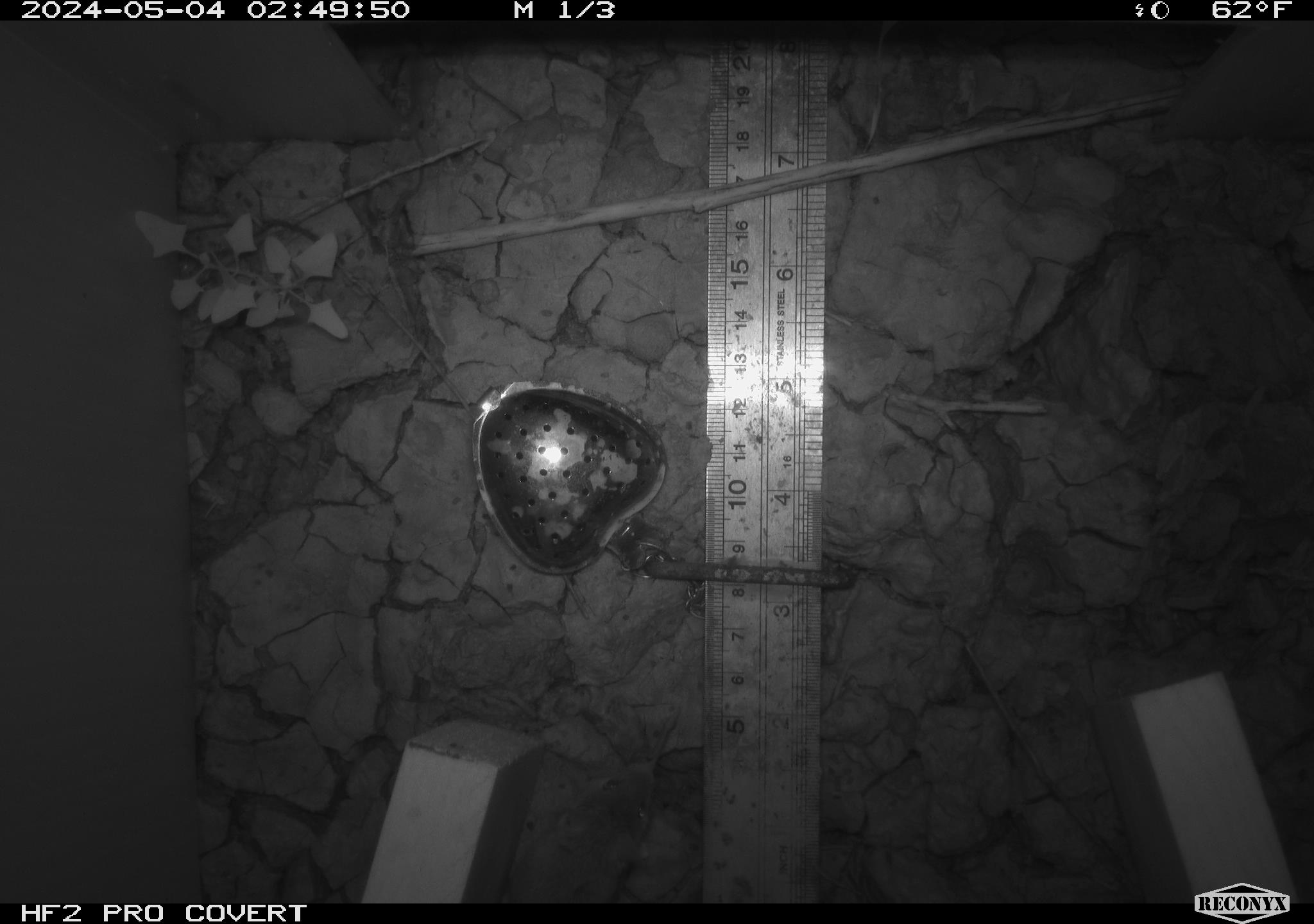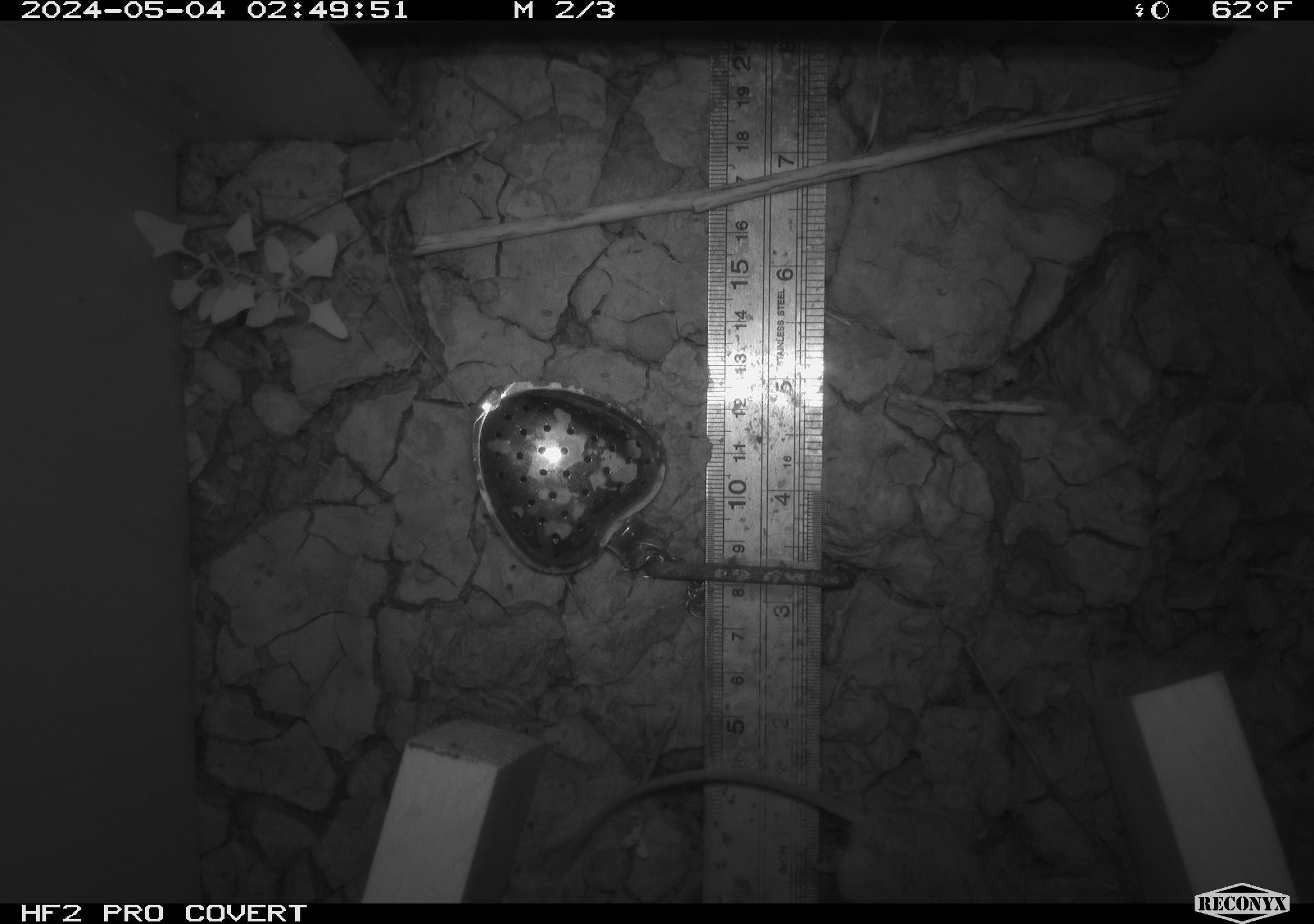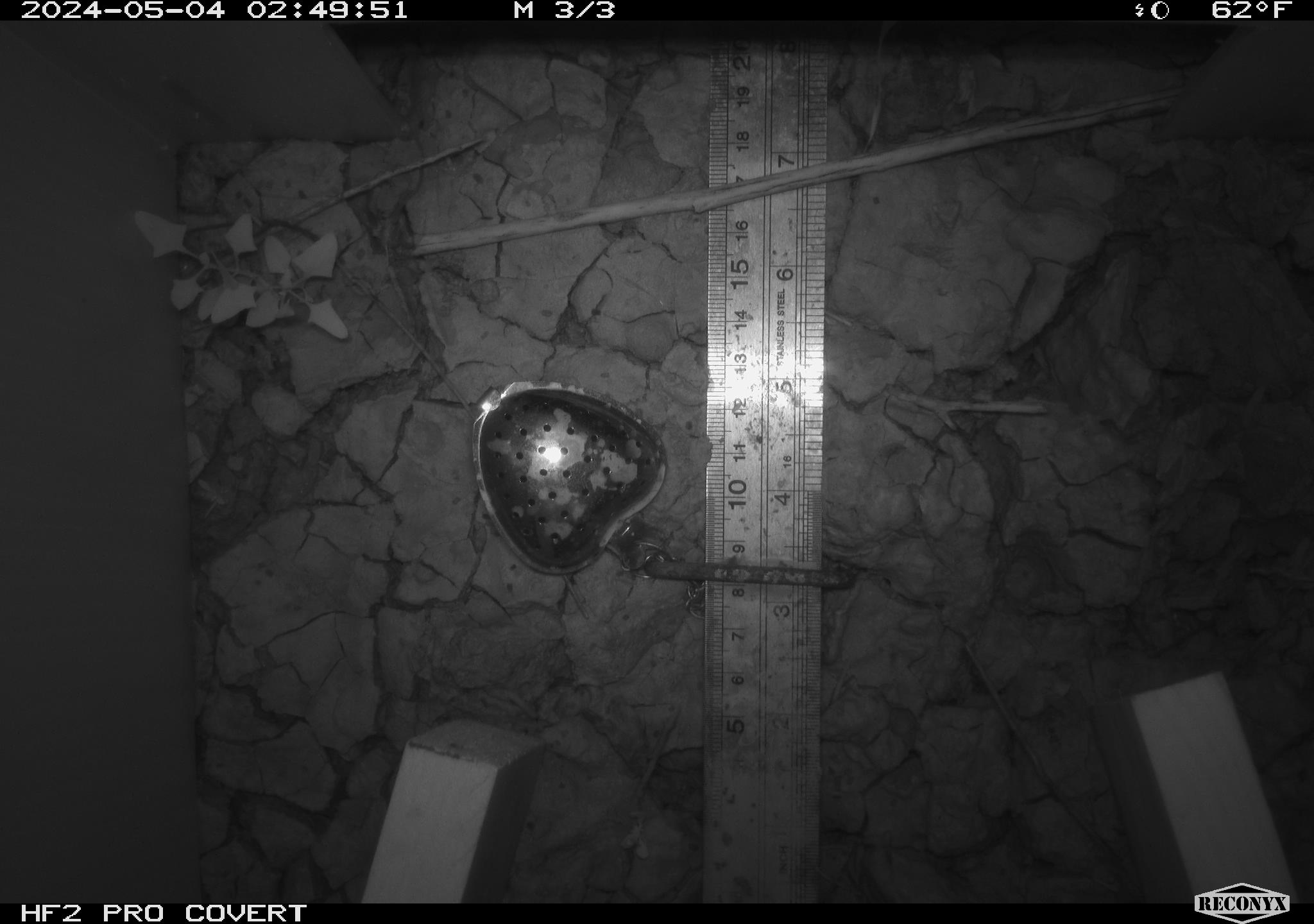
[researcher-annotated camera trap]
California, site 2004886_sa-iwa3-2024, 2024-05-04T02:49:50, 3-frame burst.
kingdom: Animalia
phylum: Chordata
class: Mammalia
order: Rodentia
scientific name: Rodentia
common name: mouse species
Mouse species (Rodentia).